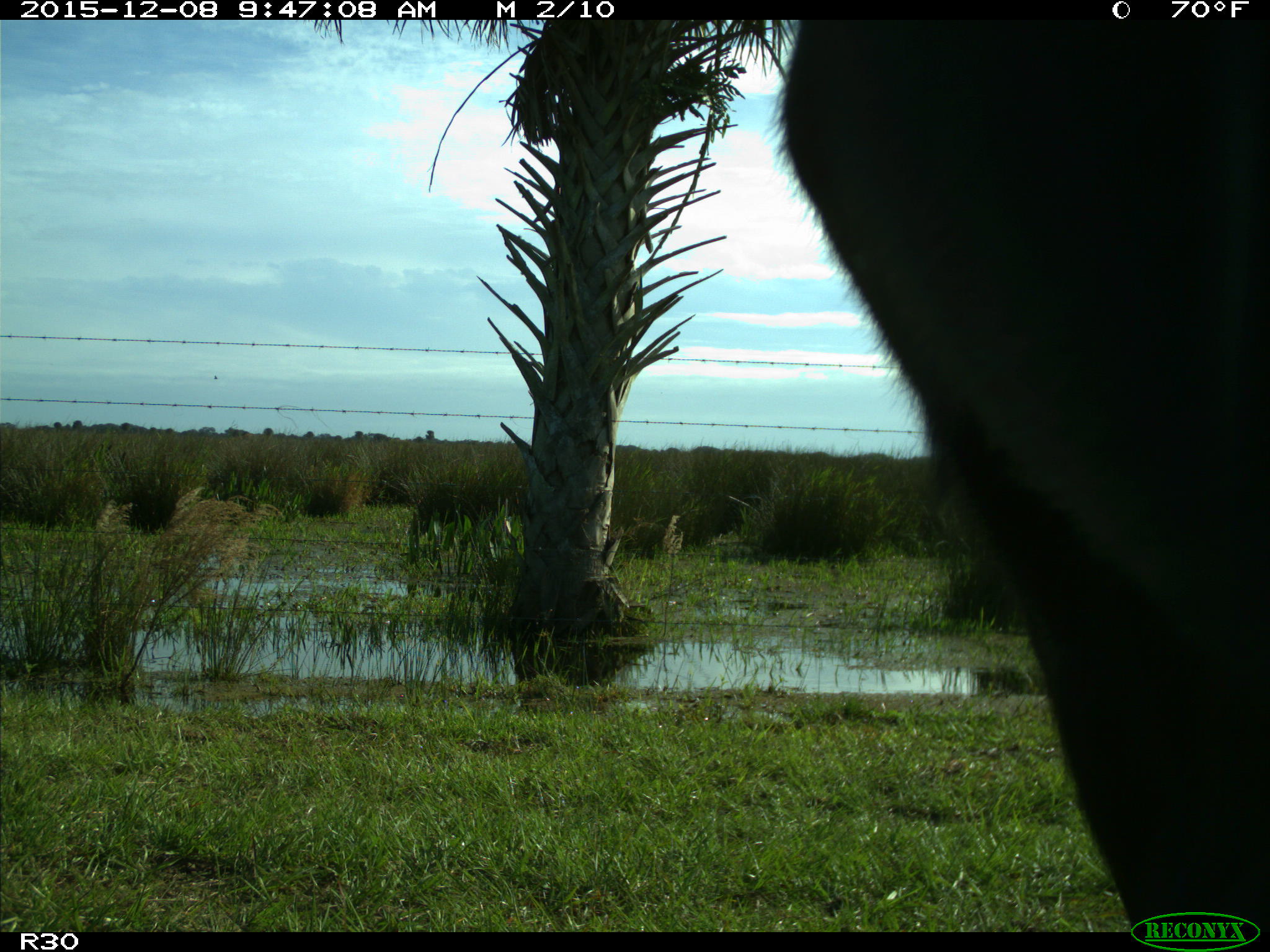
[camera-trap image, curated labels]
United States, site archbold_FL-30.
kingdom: Animalia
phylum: Chordata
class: Mammalia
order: Artiodactyla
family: Bovidae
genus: Bos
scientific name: Bos taurus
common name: domestic cow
Bos taurus (domestic cow).